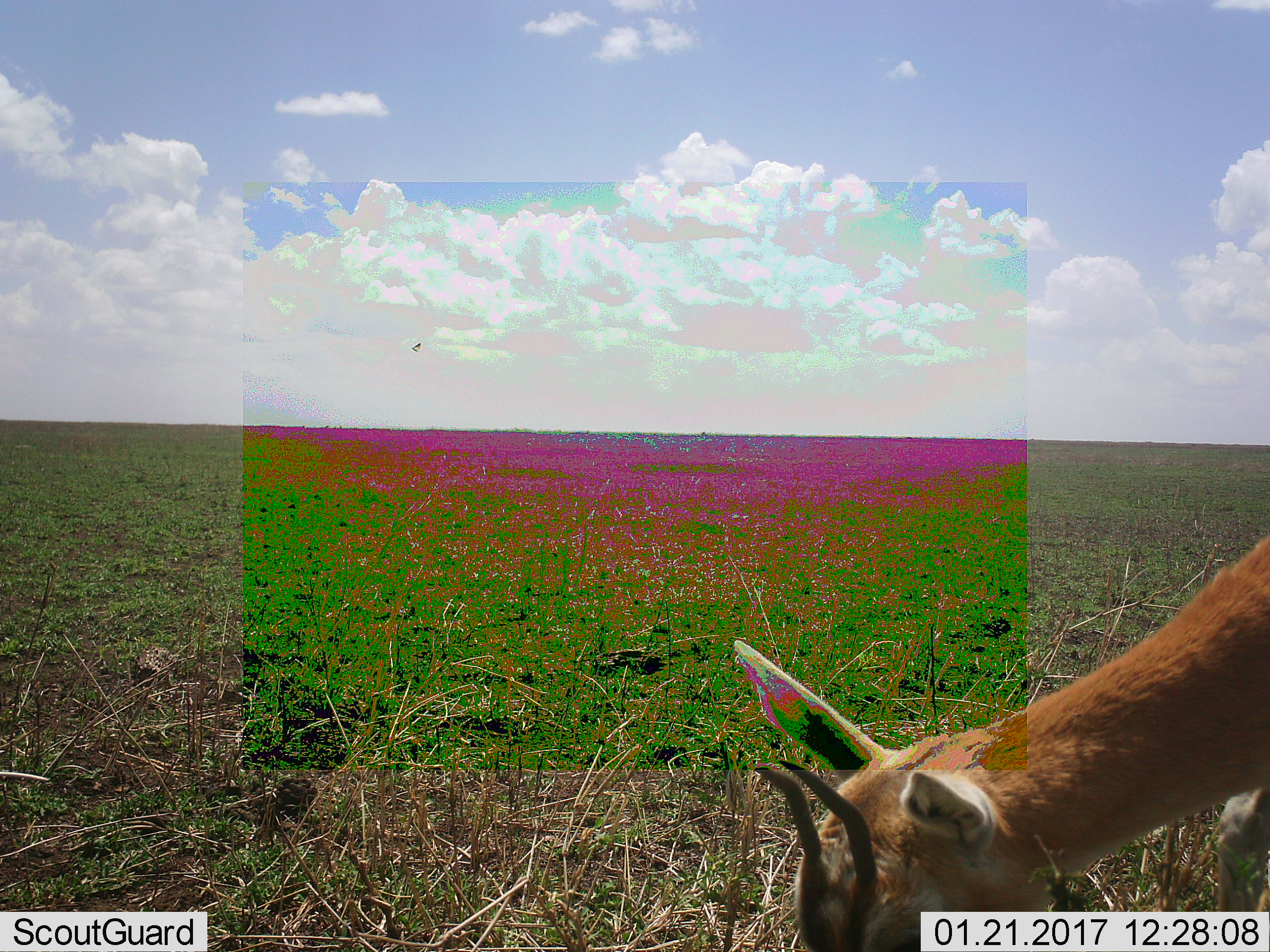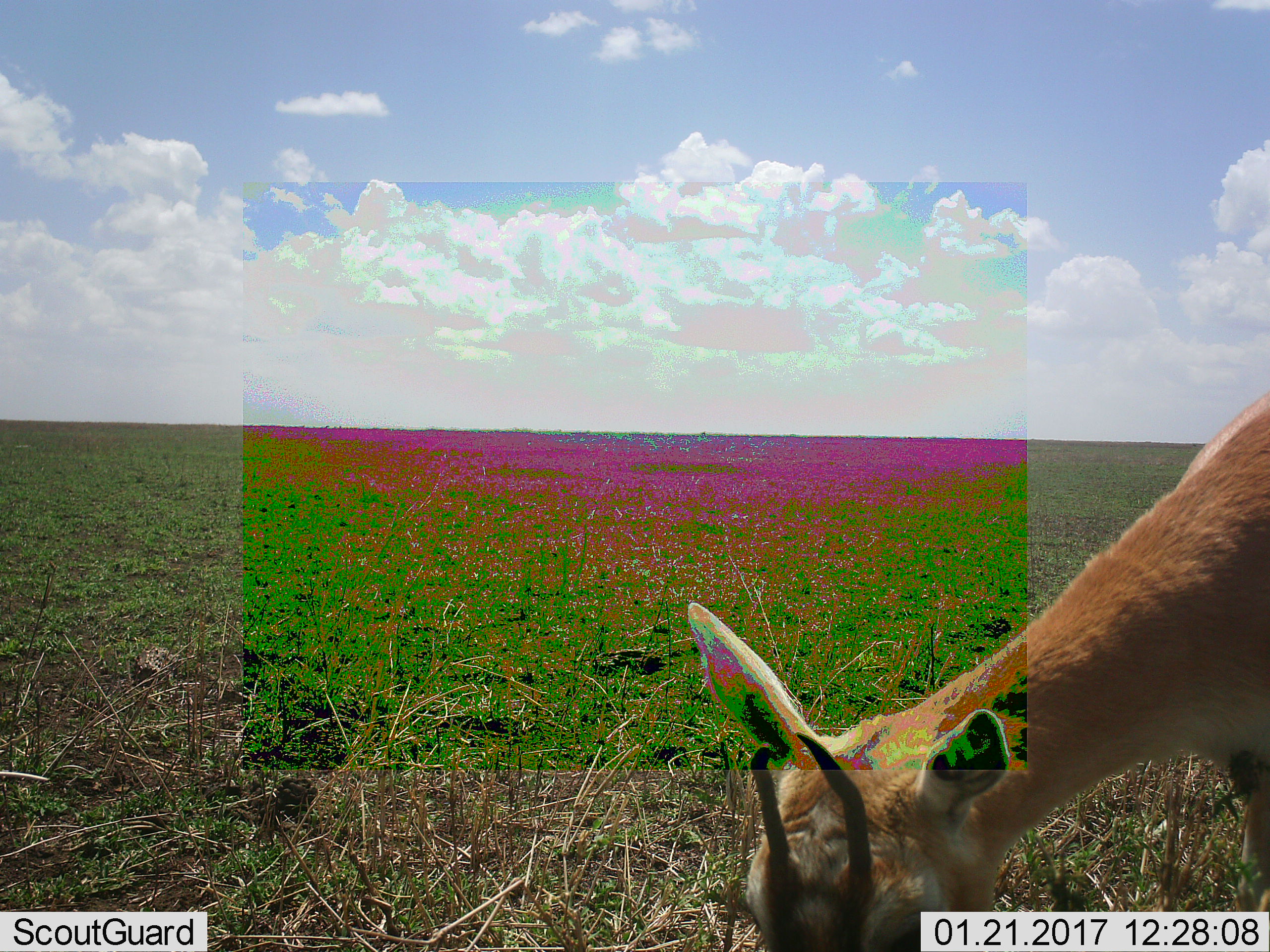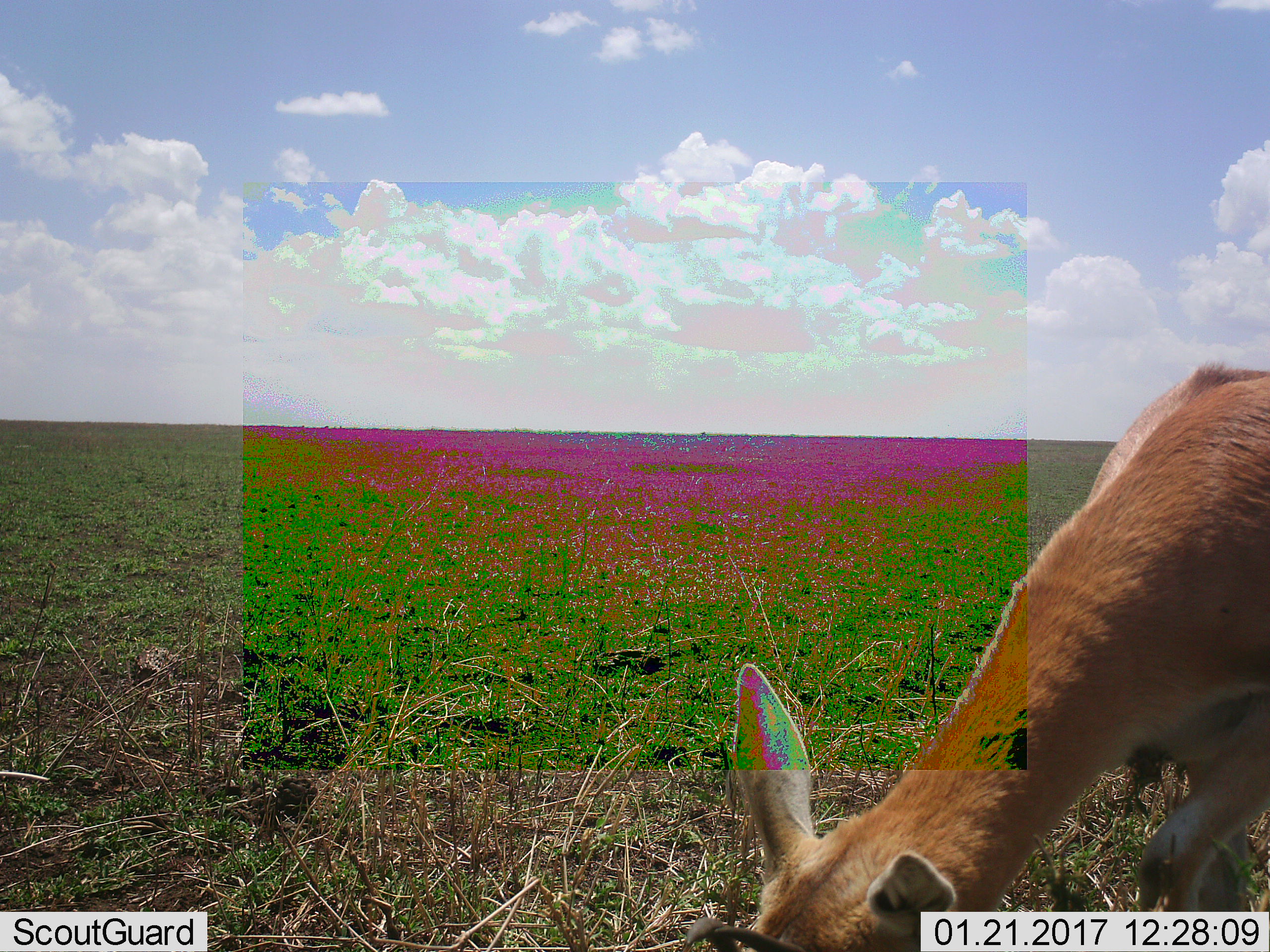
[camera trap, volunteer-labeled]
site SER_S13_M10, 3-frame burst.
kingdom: Animalia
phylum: Chordata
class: Mammalia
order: Artiodactyla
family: Bovidae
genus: Eudorcas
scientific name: Eudorcas thomsonii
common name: thomson's gazelle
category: gazellethomsons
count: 1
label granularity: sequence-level